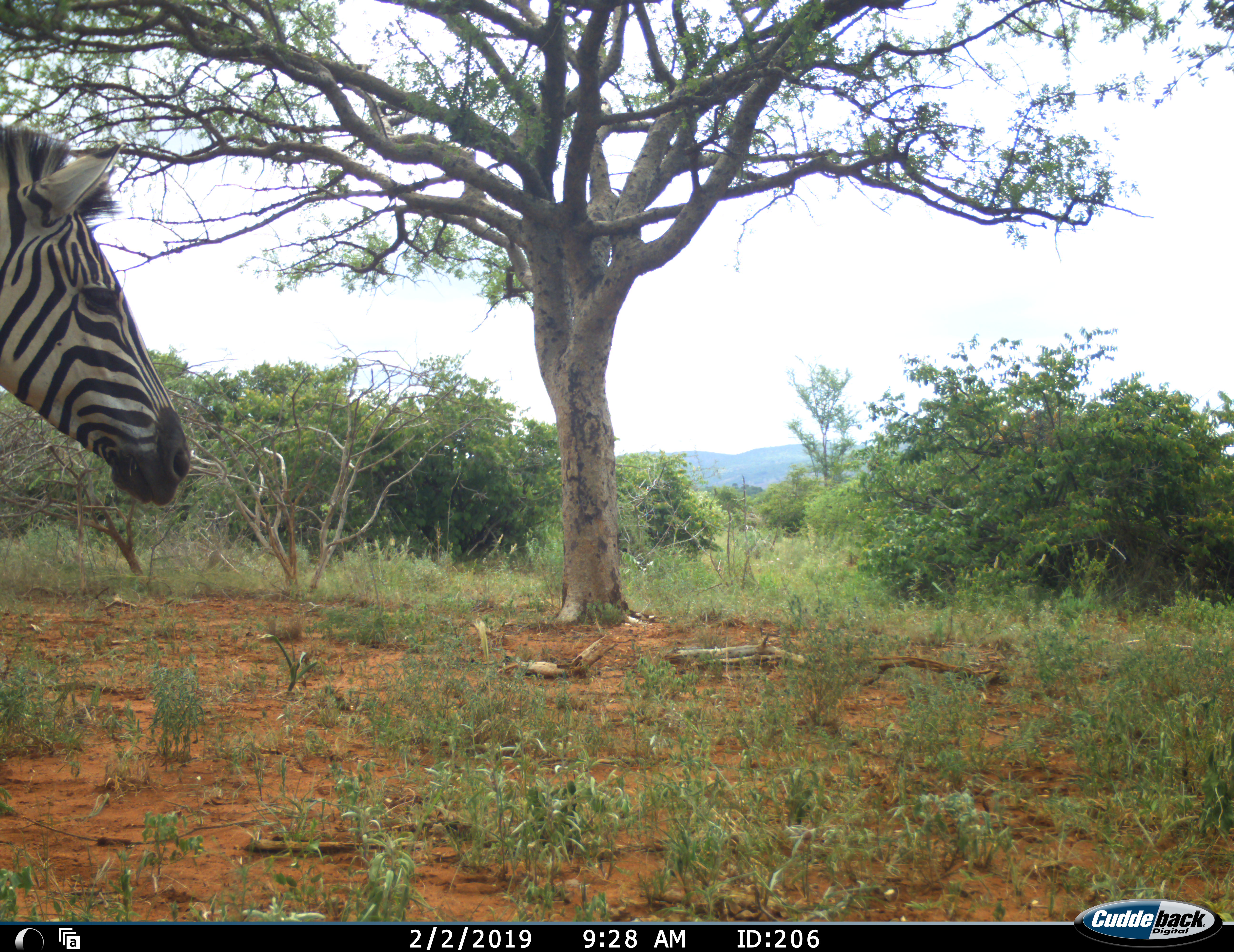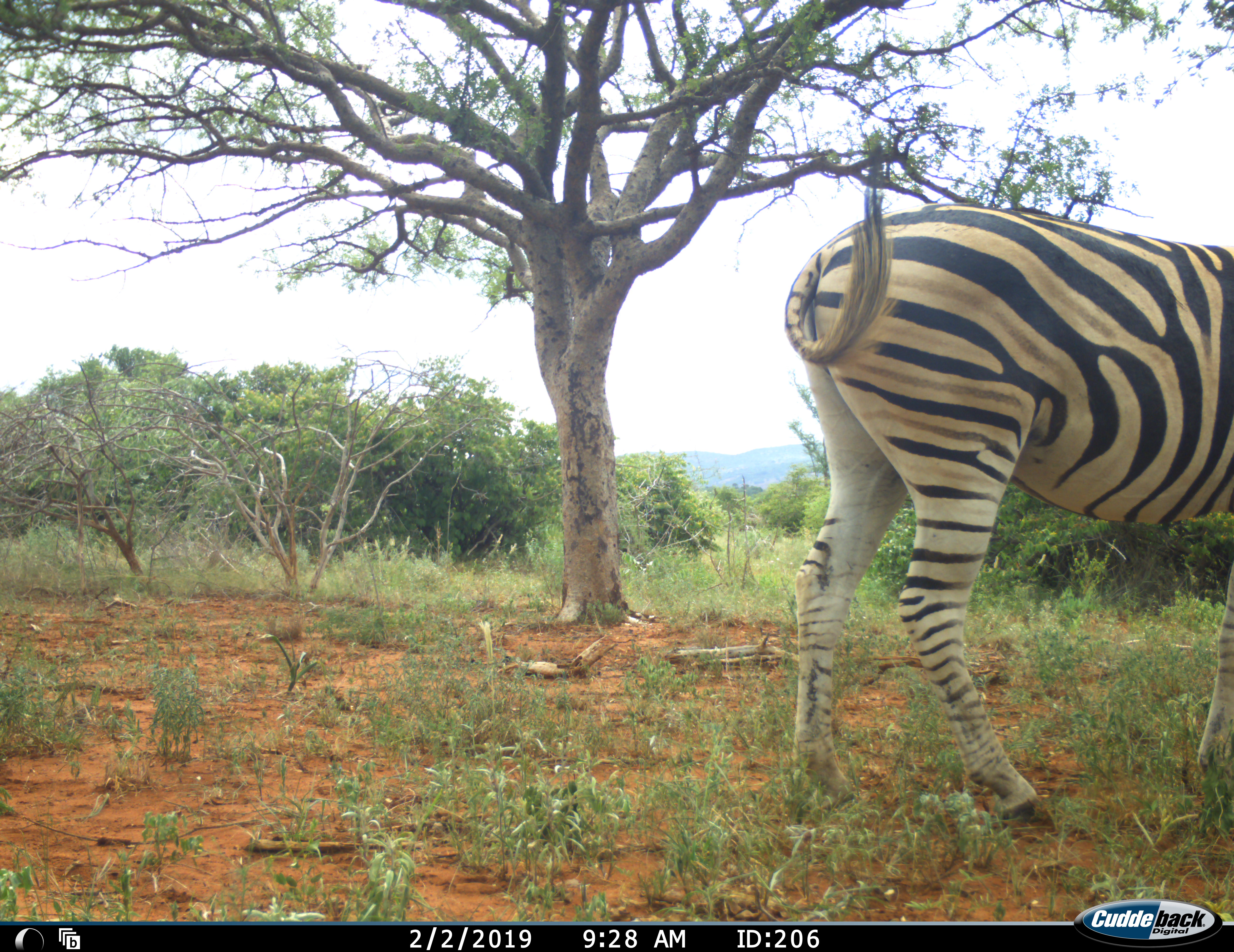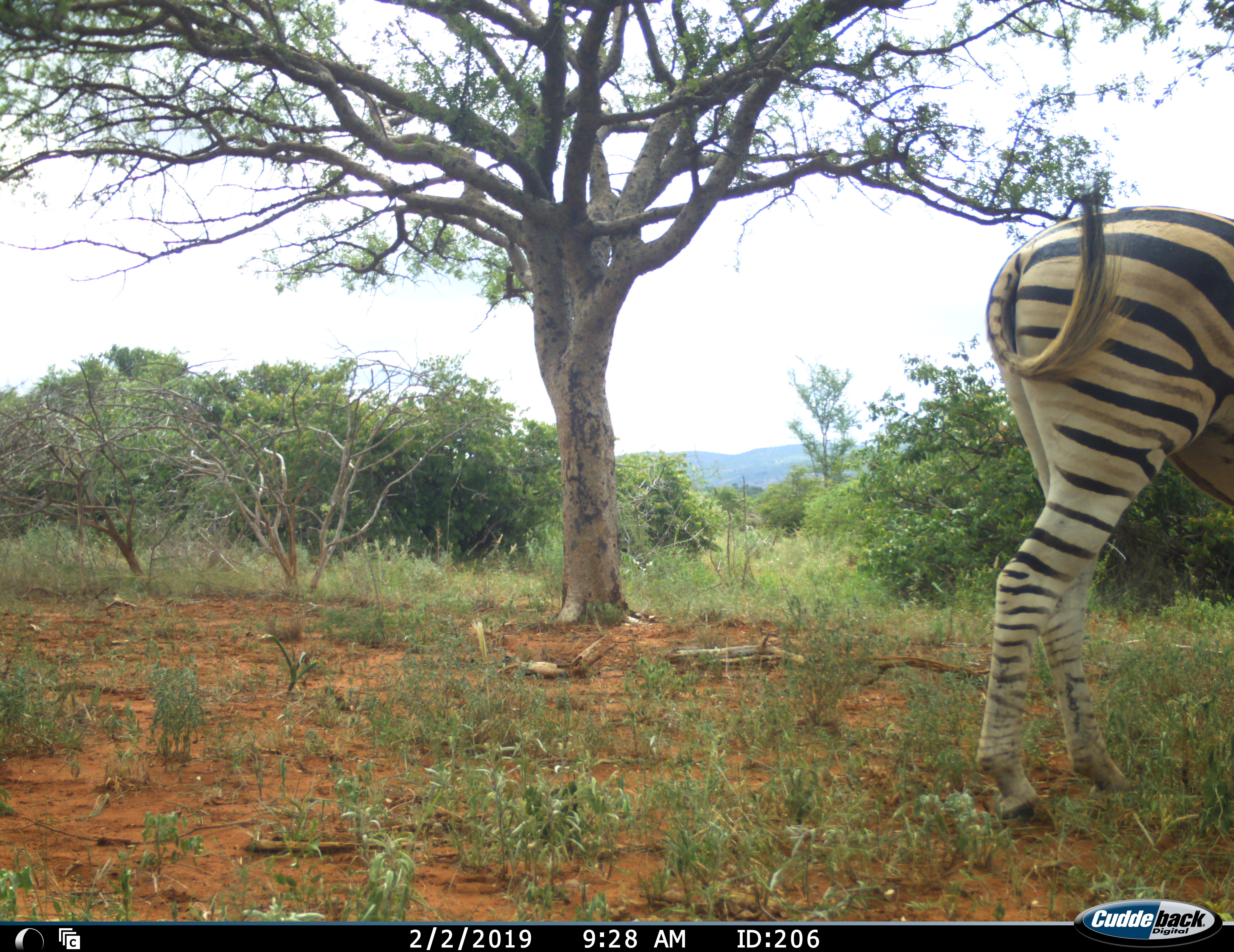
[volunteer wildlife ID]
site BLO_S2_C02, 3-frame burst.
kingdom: Animalia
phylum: Chordata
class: Mammalia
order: Perissodactyla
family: Equidae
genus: Equus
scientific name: Equus quagga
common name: plains zebra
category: zebraplains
Zebraplains (plains zebra) (Equus quagga), count 1. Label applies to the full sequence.